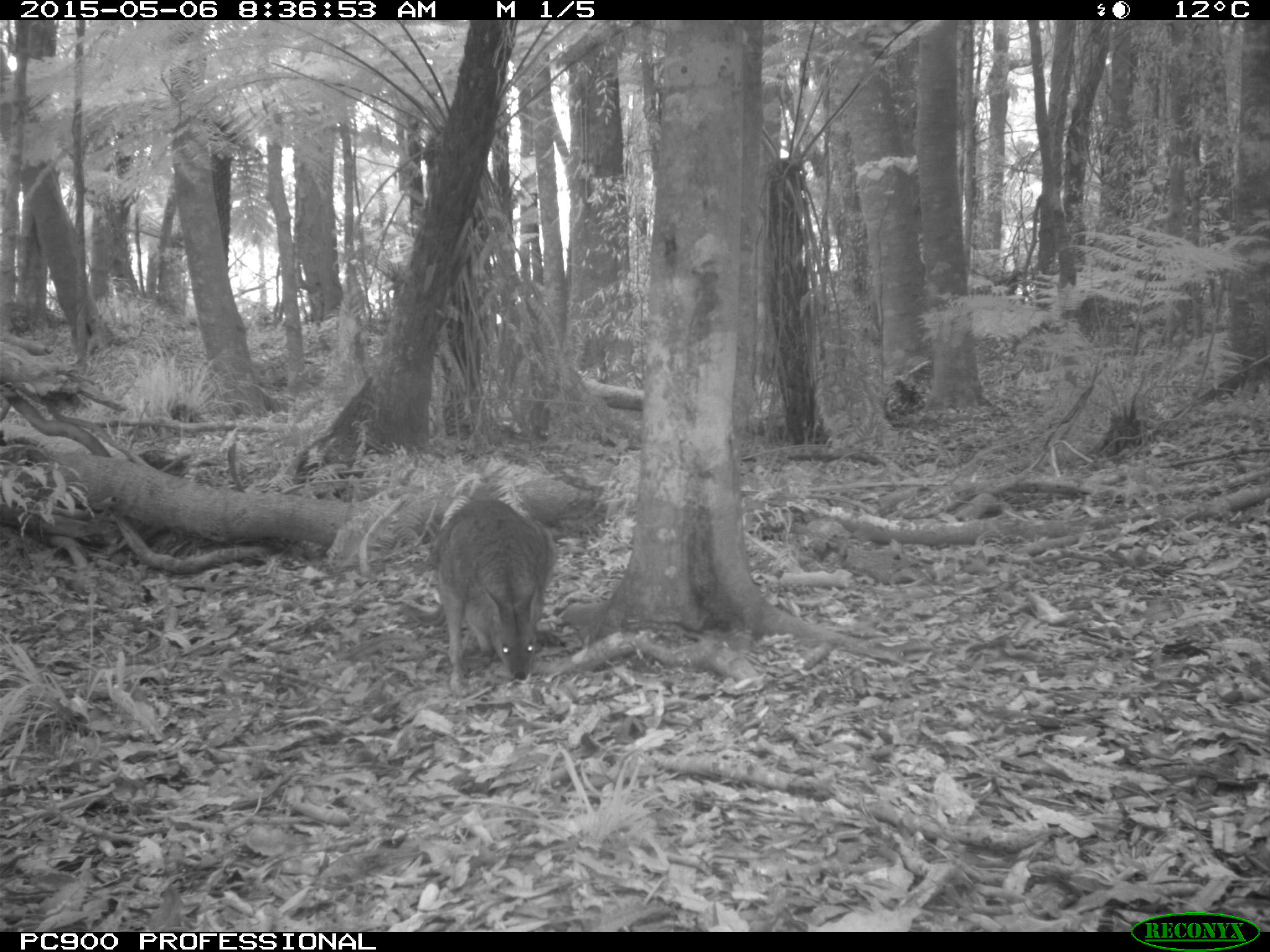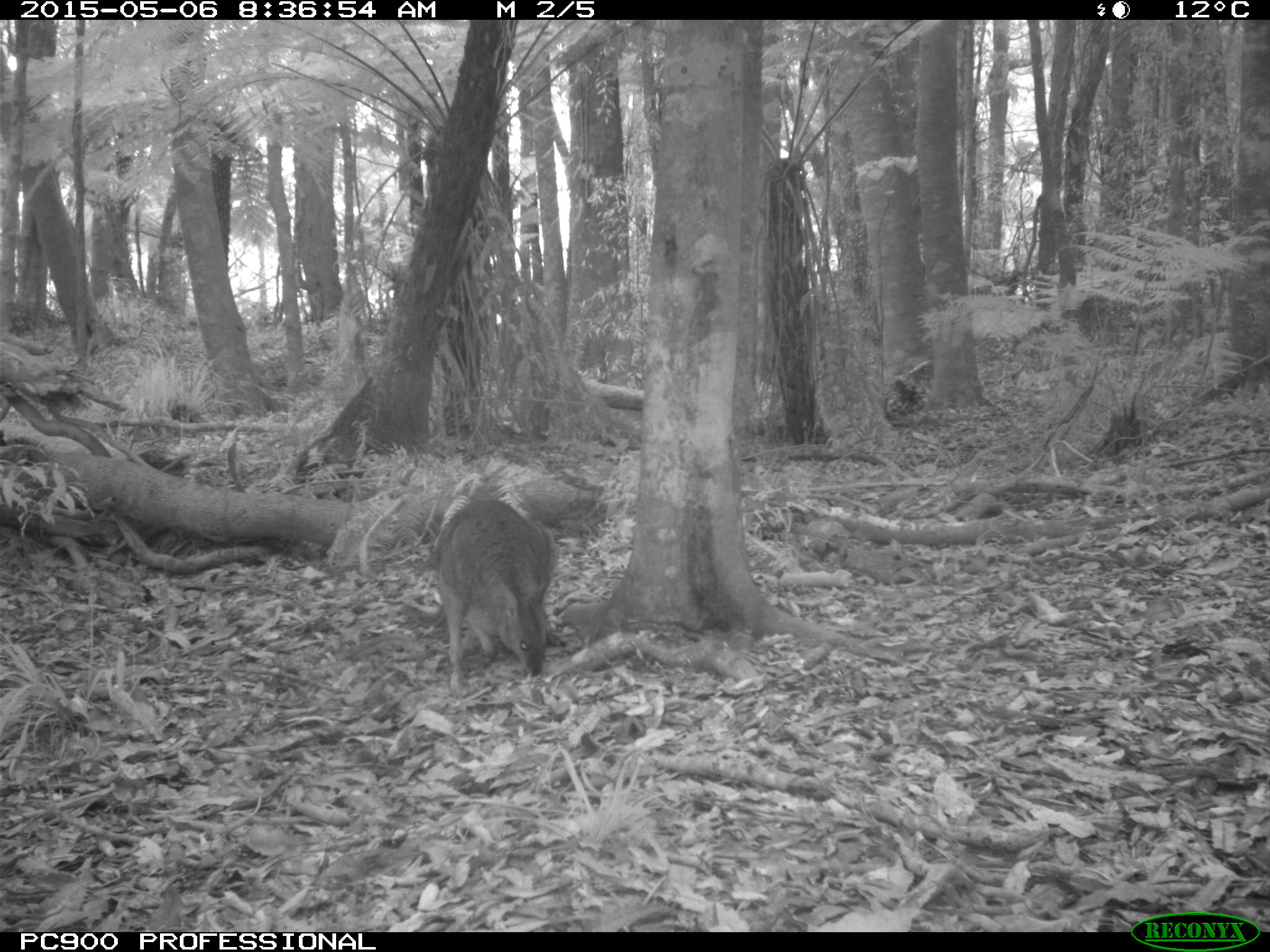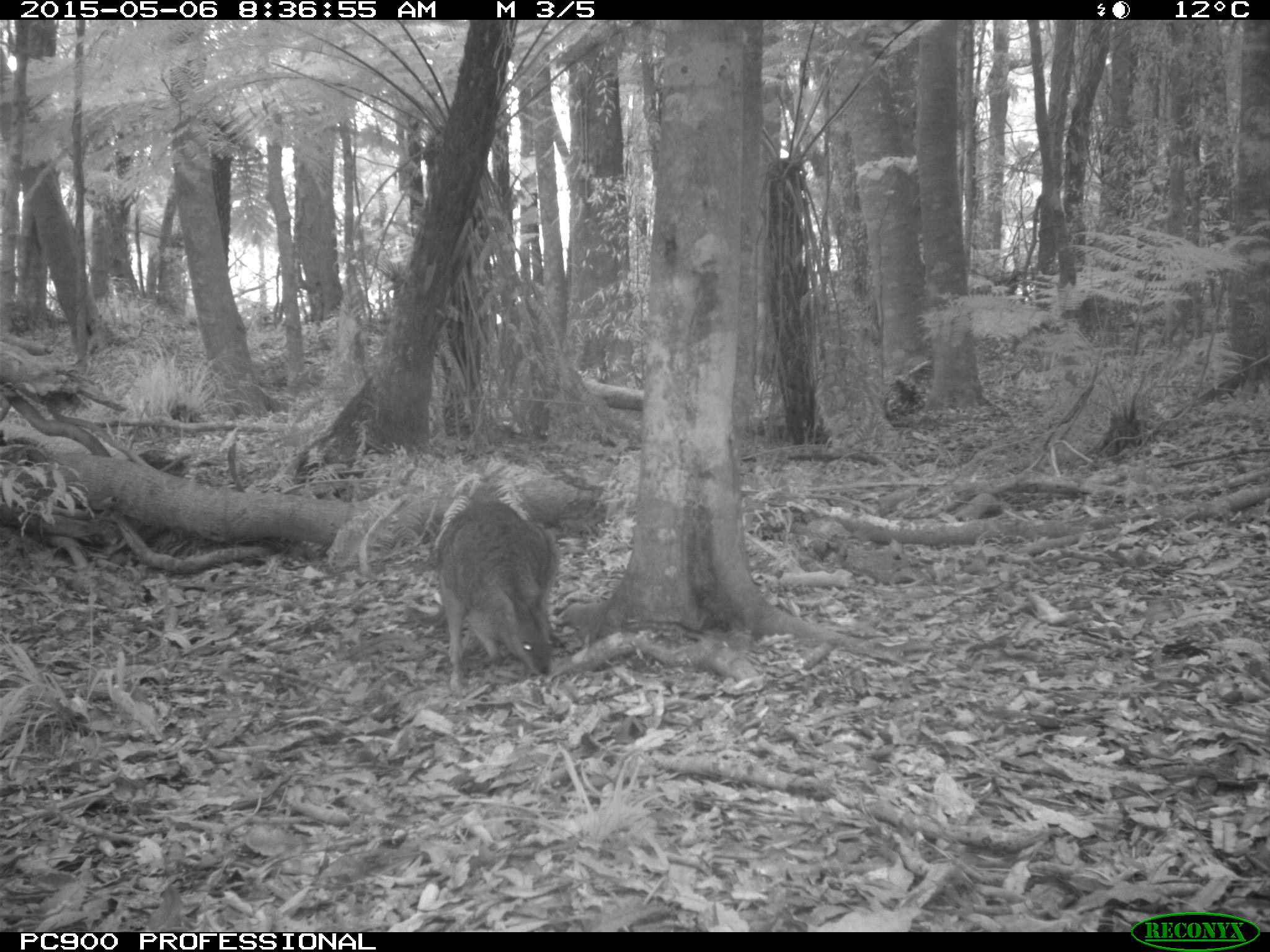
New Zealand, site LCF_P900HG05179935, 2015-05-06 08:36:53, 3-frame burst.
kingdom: Animalia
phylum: Chordata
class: Mammalia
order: Diprotodontia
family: Macropodidae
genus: Notamacropus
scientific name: Notamacropus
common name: wallaby